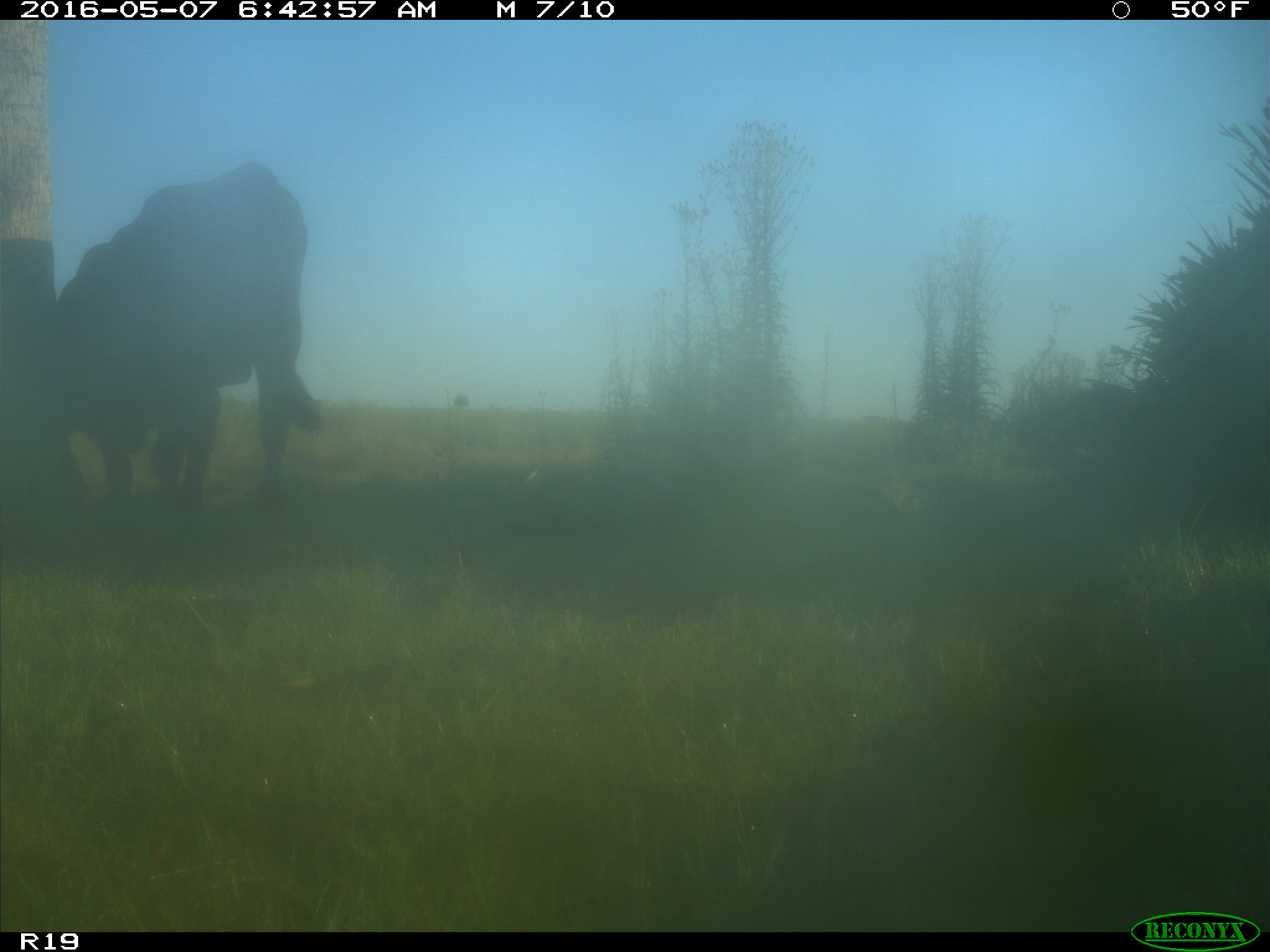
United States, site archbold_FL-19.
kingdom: Animalia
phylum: Chordata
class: Mammalia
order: Artiodactyla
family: Bovidae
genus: Bos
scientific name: Bos taurus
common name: domestic cow